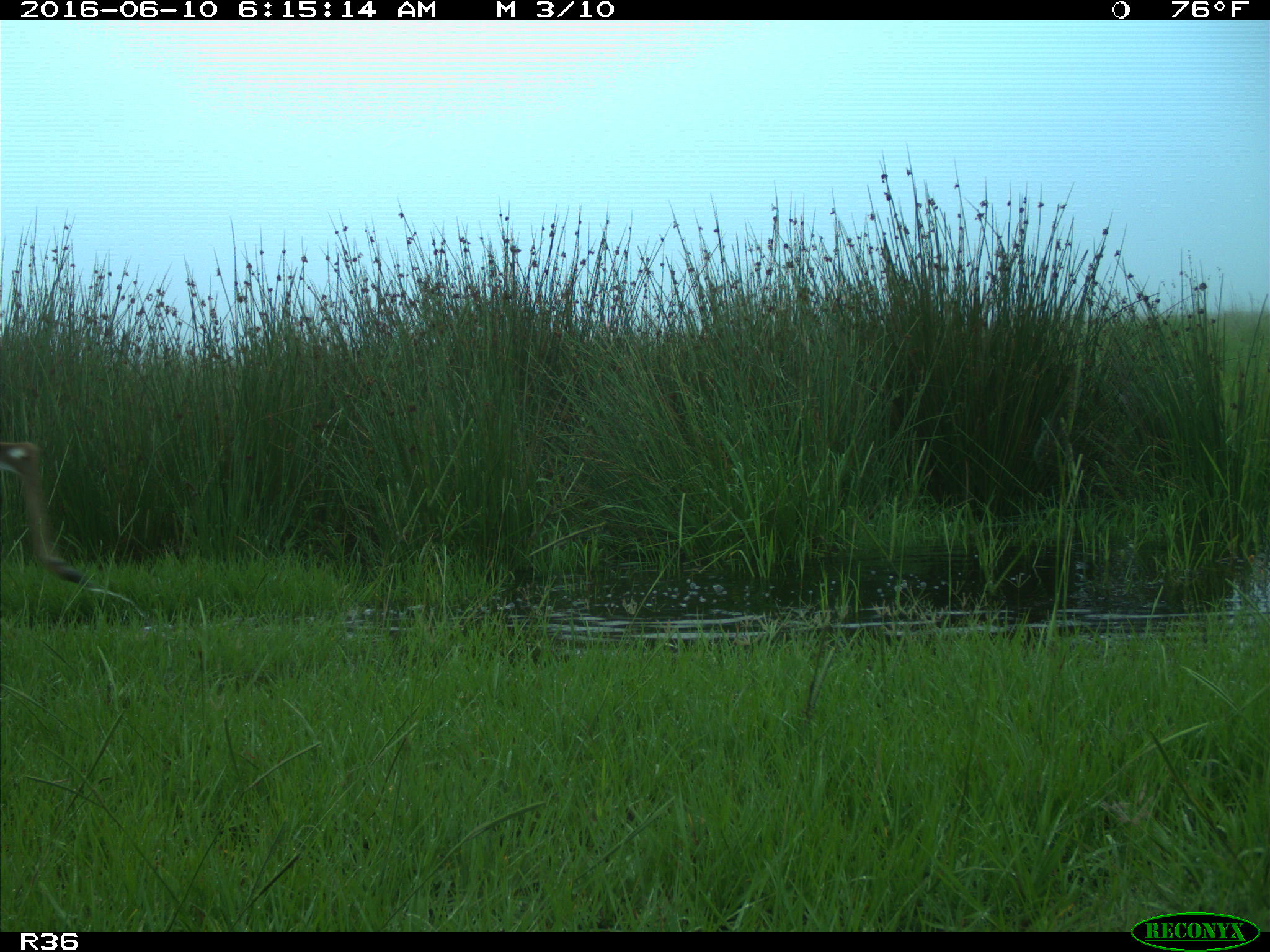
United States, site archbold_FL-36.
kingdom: Animalia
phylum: Chordata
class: Mammalia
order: Artiodactyla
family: Cervidae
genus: Odocoileus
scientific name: Odocoileus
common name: deer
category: unidentified deer